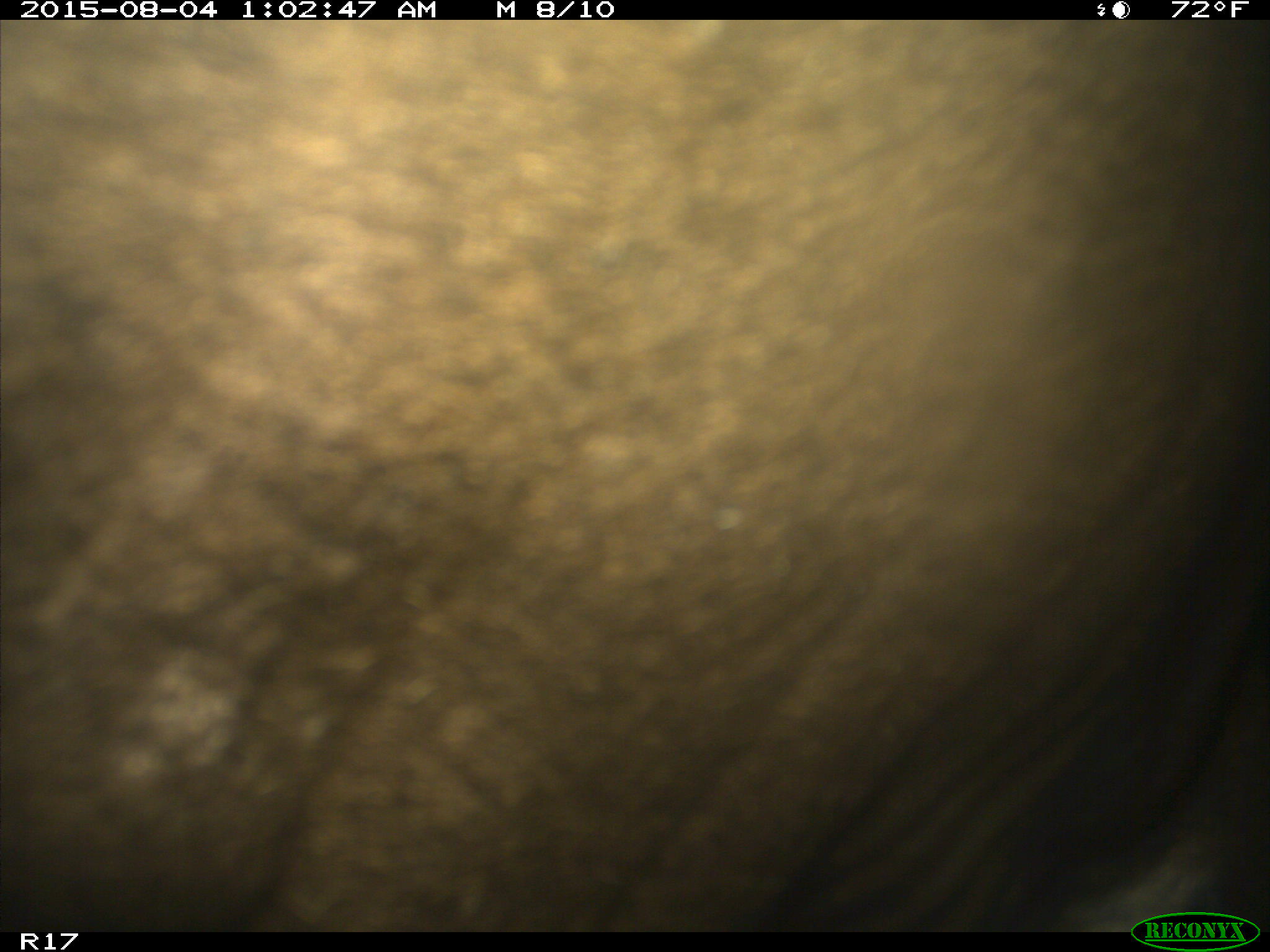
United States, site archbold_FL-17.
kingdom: Animalia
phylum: Chordata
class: Mammalia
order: Artiodactyla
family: Bovidae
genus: Bos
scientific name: Bos taurus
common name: domestic cow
Bos taurus (domestic cow).